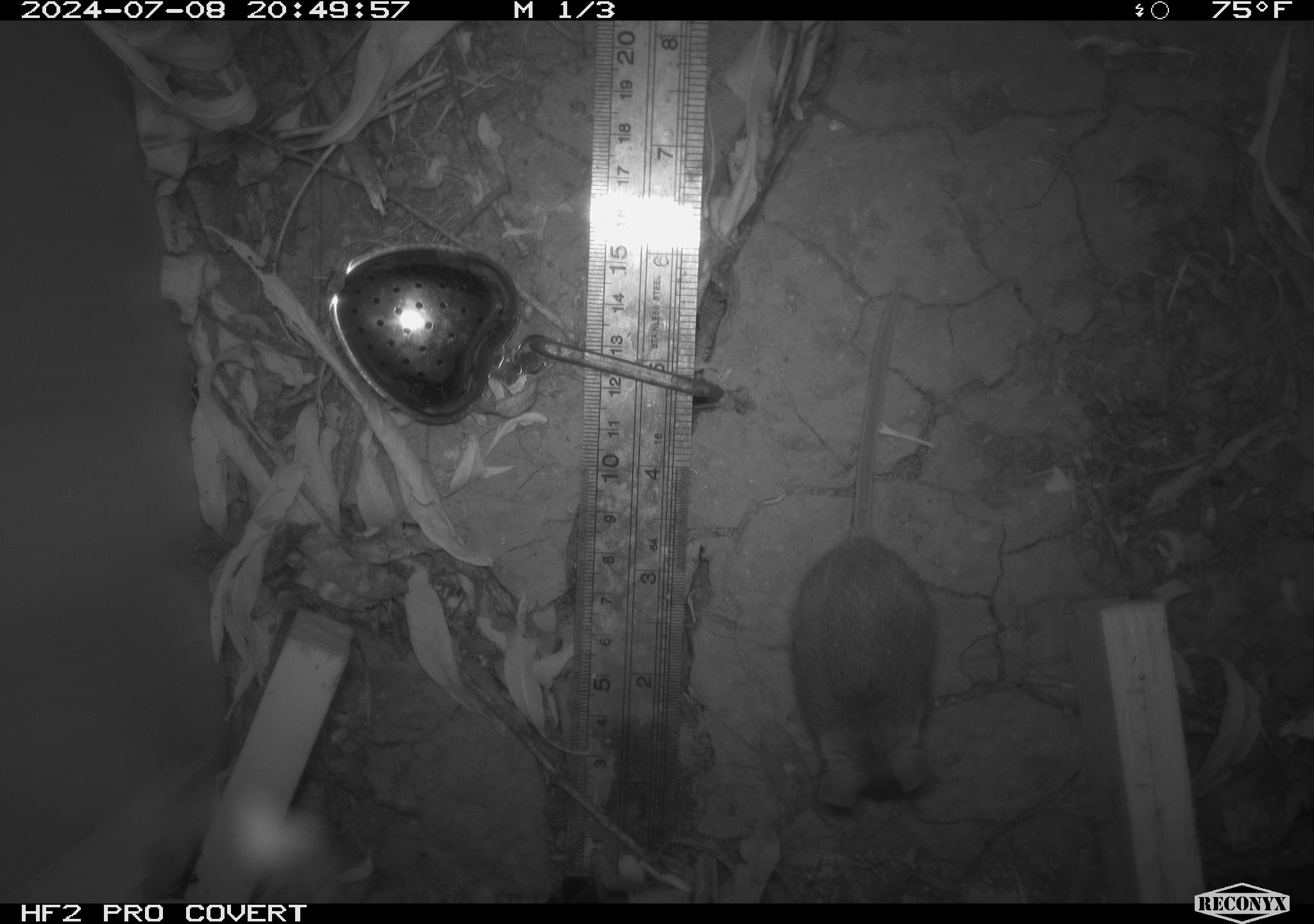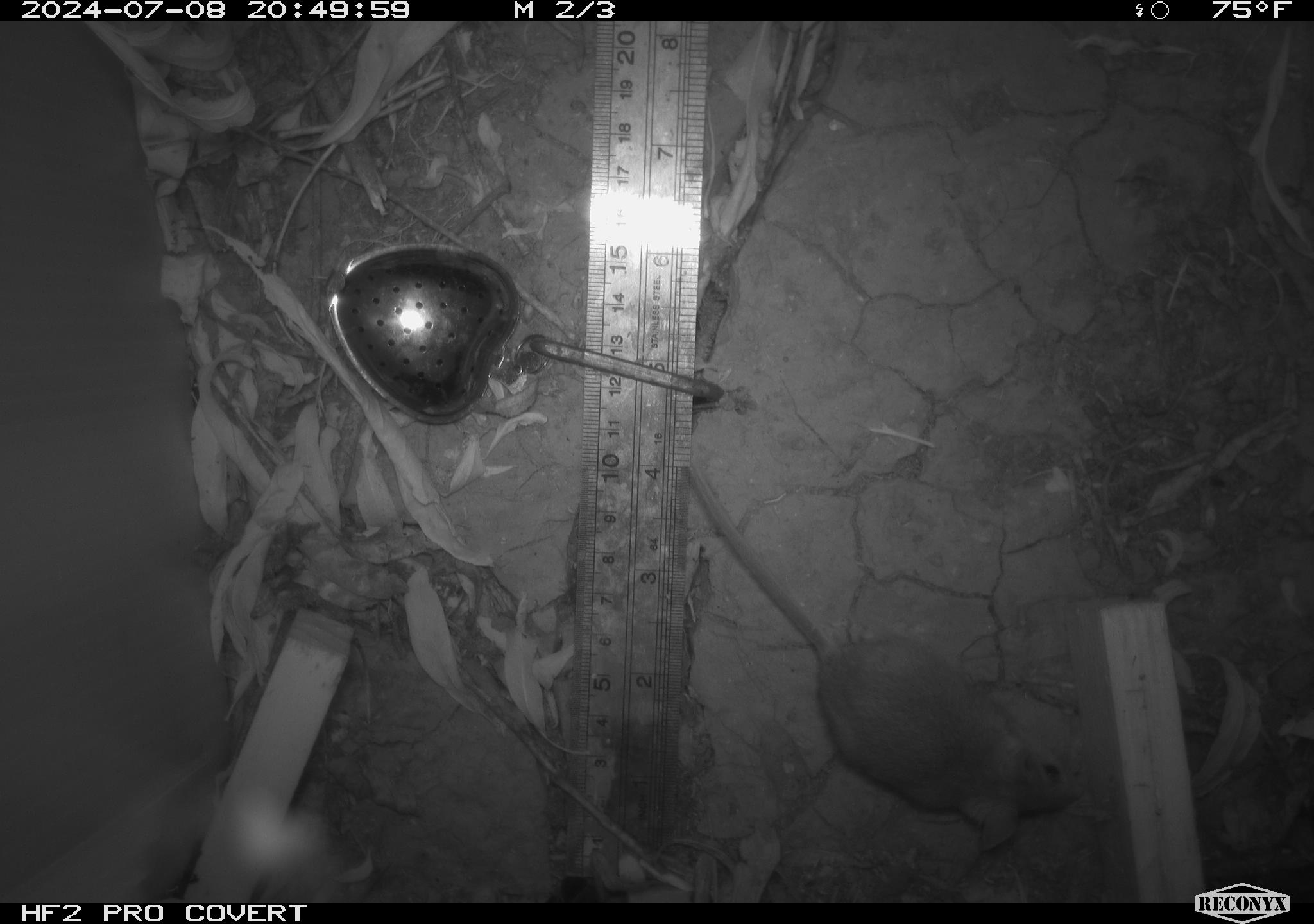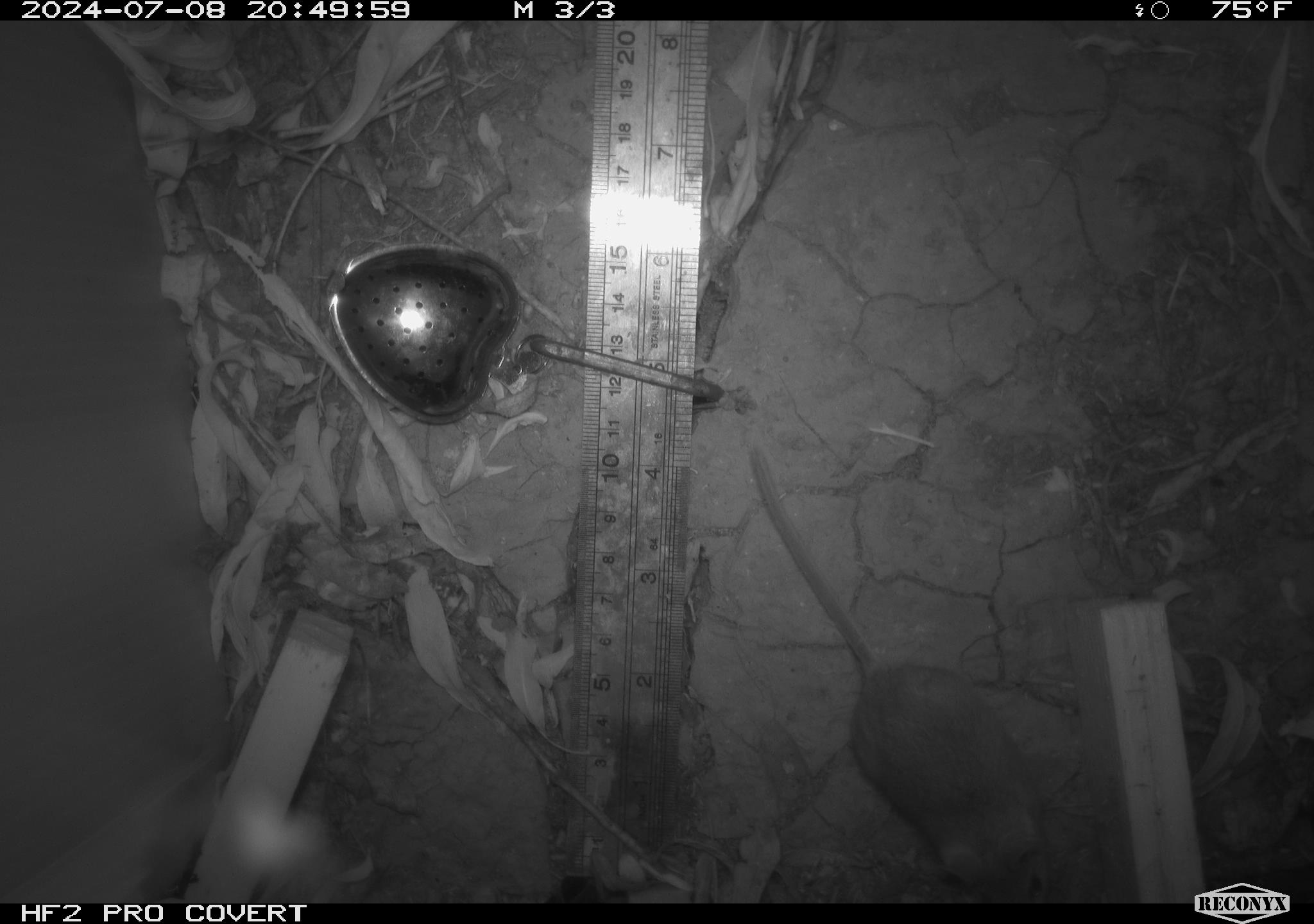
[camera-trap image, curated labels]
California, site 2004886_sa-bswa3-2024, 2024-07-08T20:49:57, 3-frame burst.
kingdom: Animalia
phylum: Chordata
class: Mammalia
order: Rodentia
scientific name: Rodentia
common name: mouse species